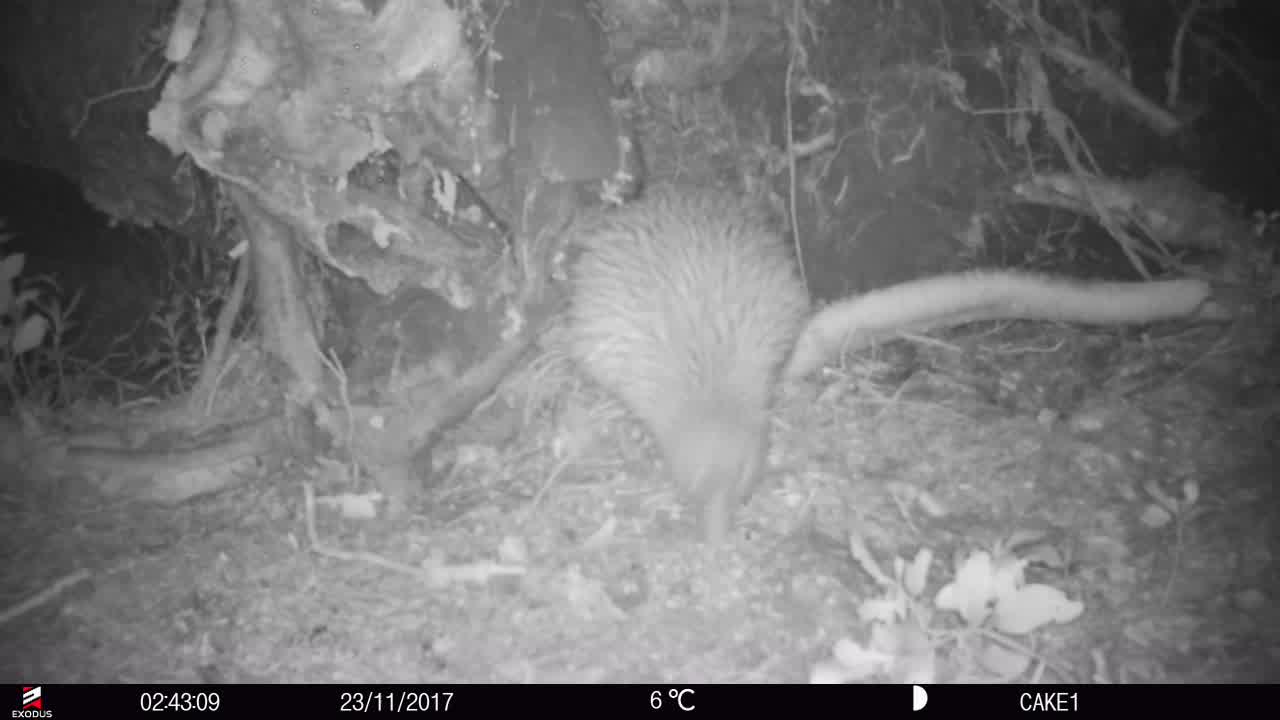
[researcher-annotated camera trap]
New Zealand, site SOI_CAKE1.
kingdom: Animalia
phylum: Chordata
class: Aves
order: Apterygiformes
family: Apterygidae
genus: Apteryx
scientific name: Apteryx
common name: kiwi